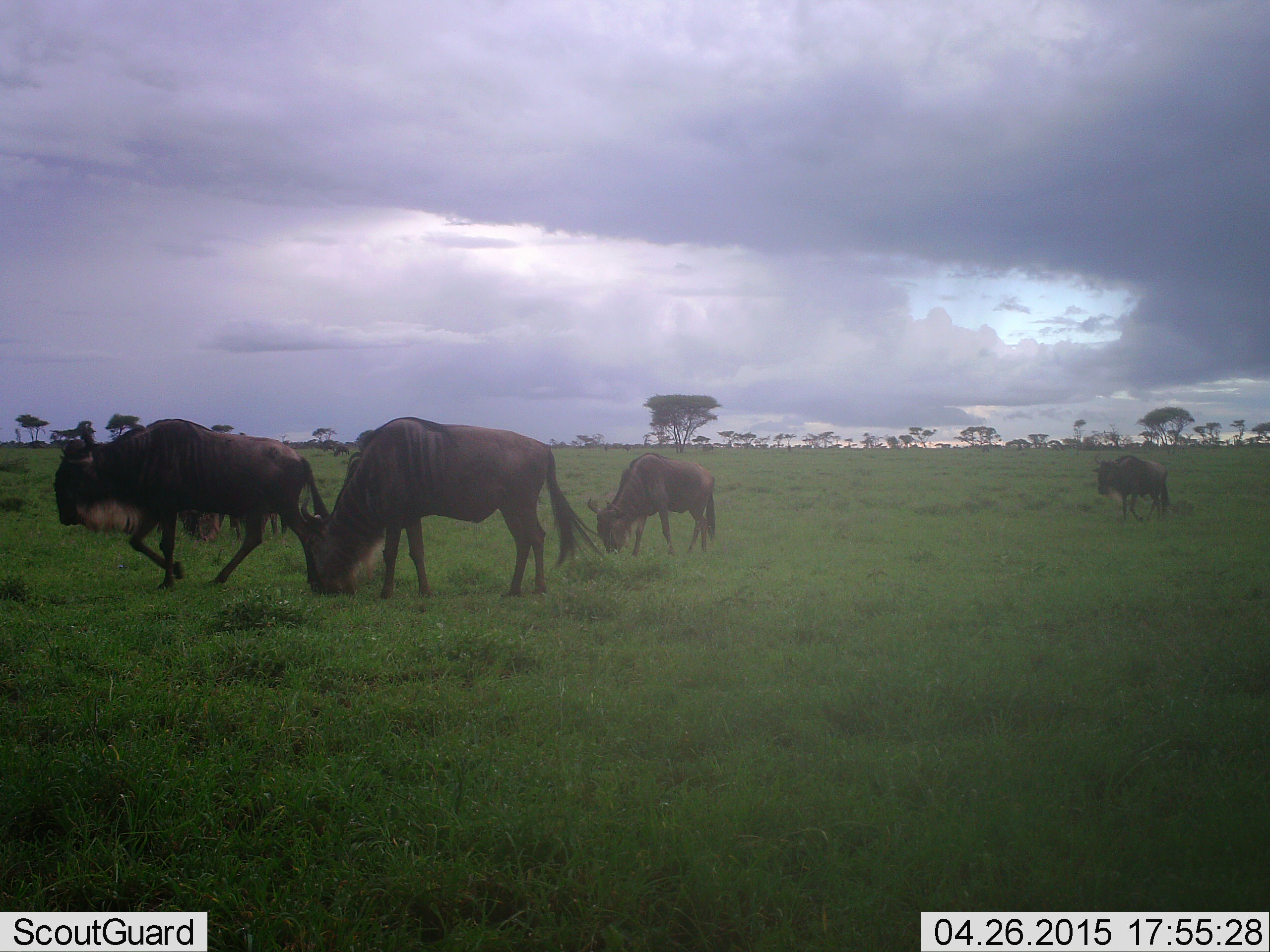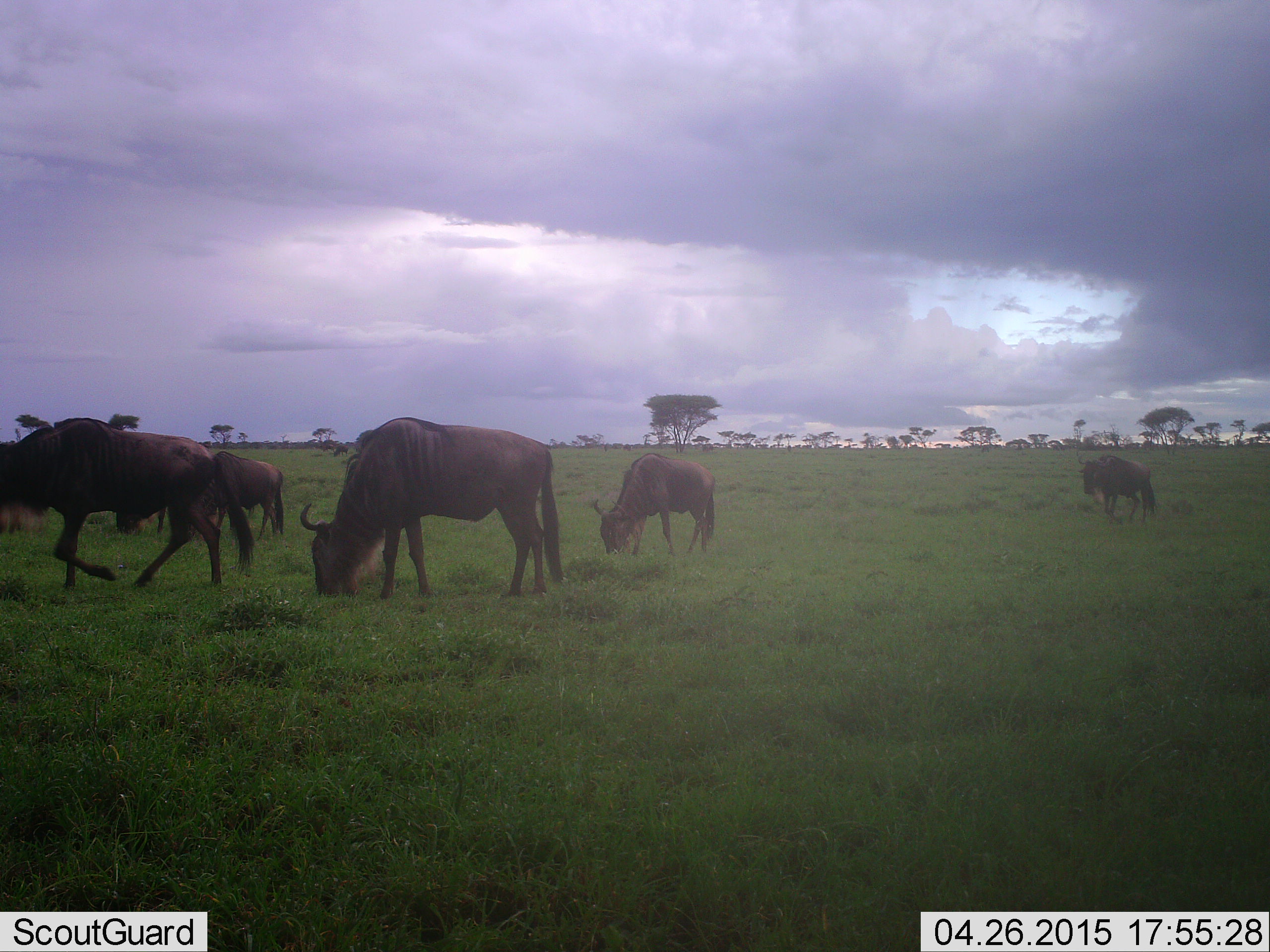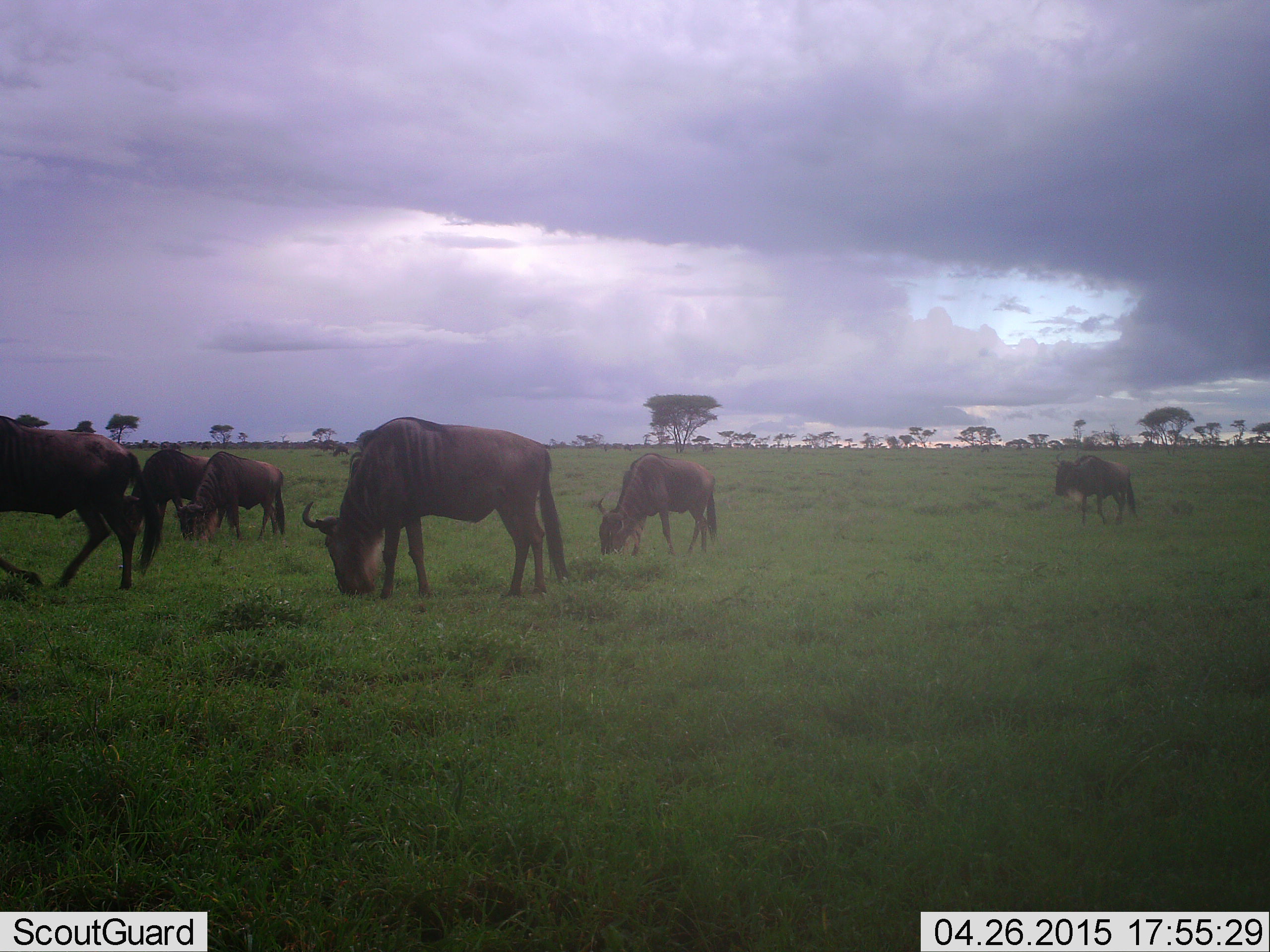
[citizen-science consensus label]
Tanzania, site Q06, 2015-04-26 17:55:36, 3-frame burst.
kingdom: Animalia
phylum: Chordata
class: Mammalia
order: Artiodactyla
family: Bovidae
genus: Connochaetes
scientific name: Connochaetes taurinus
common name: blue wildebeest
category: wildebeest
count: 6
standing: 40%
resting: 0%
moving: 60%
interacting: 0%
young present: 0%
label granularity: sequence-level